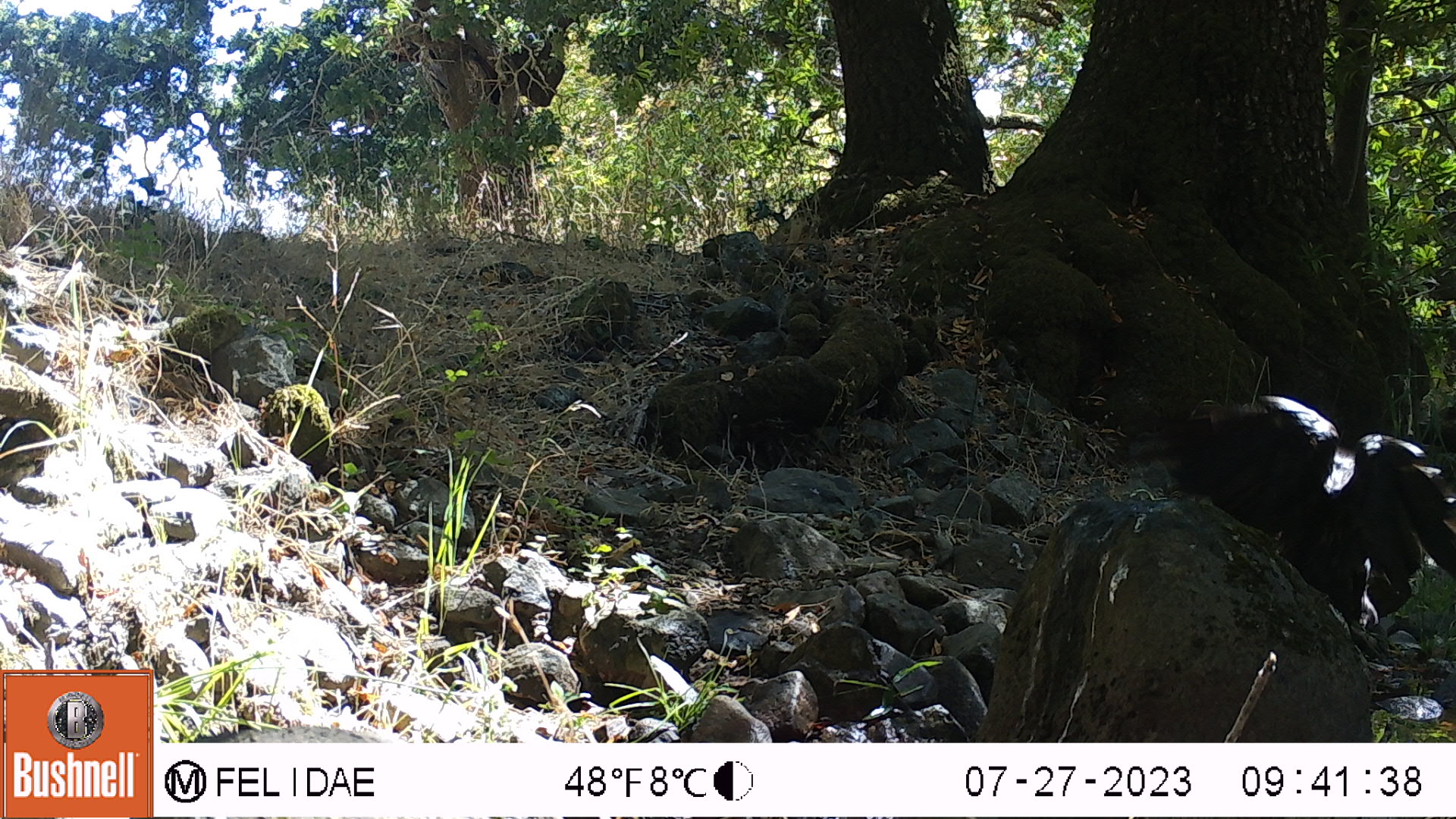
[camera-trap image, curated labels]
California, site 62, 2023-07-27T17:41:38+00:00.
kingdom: Animalia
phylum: Chordata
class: Aves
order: Cathartiformes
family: Cathartidae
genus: Cathartes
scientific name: Cathartes aura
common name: turkey vulture